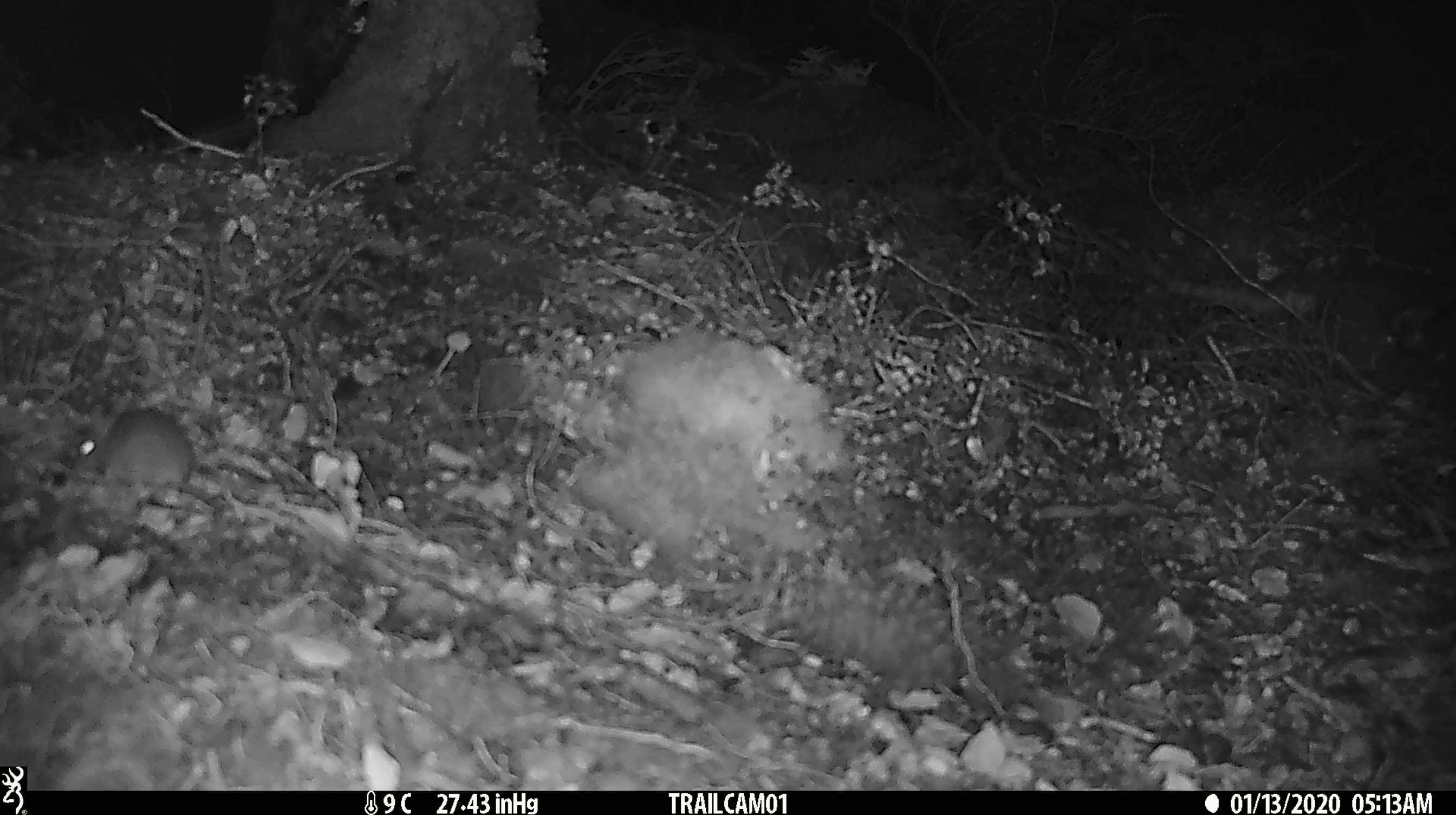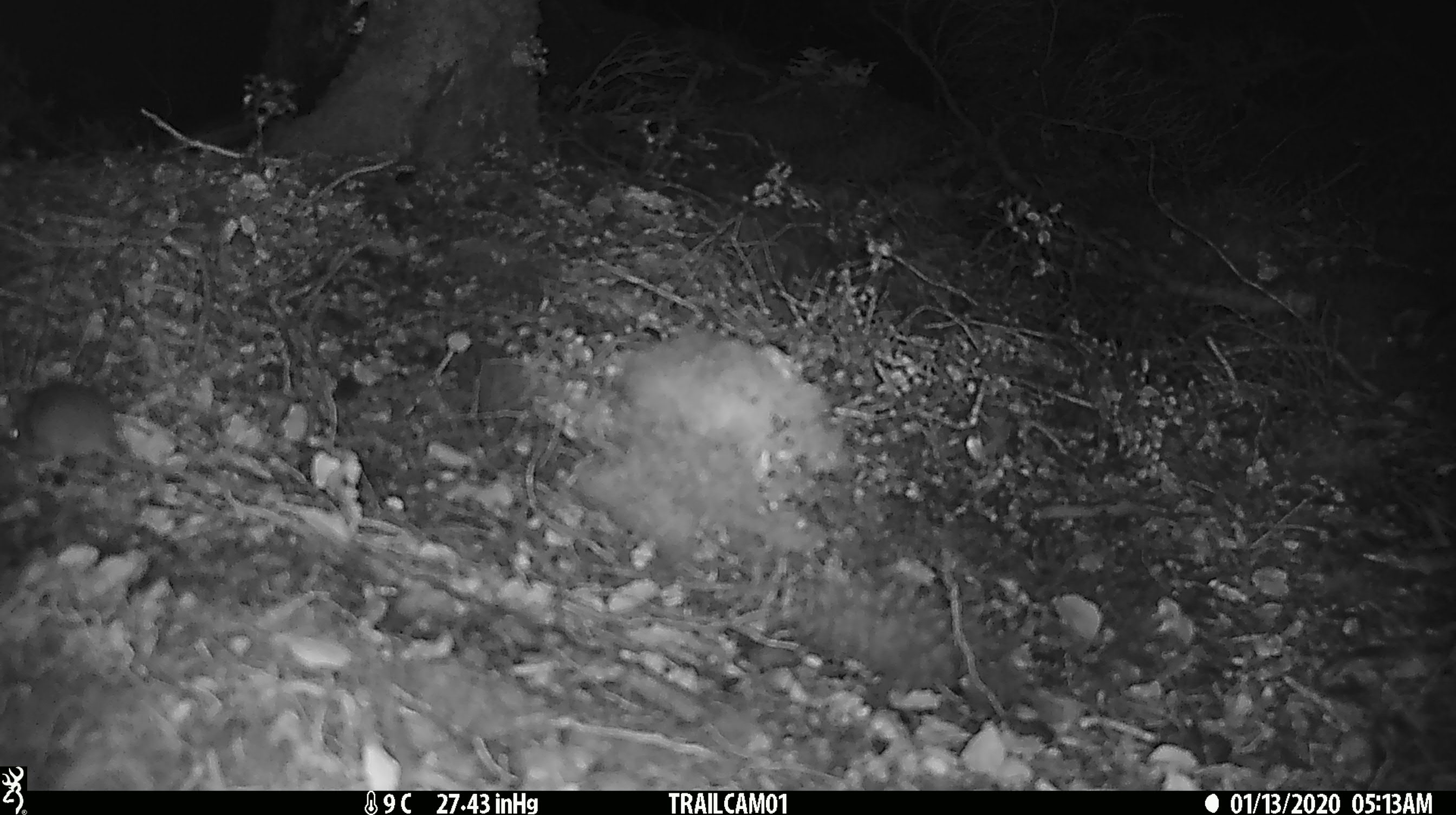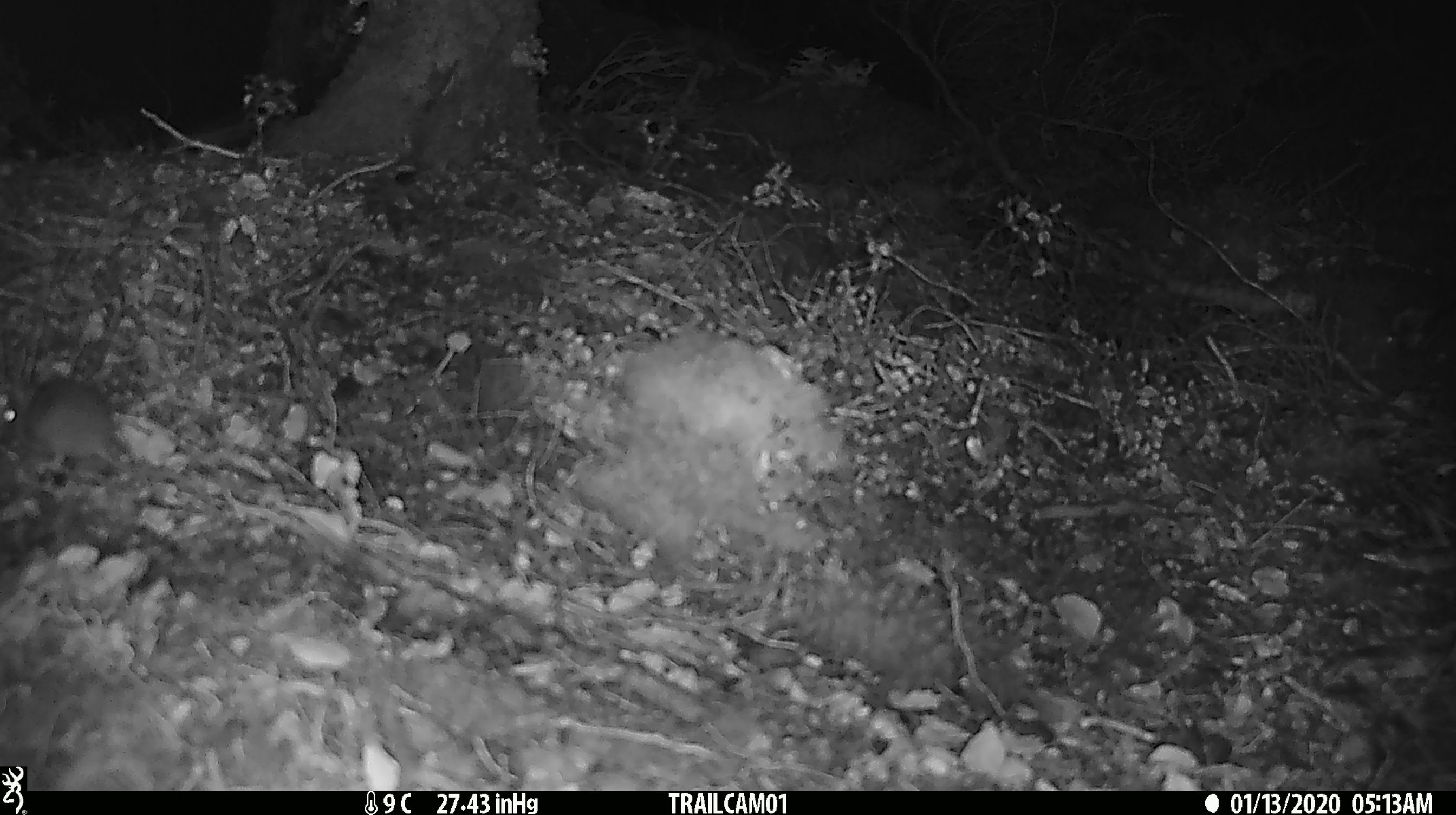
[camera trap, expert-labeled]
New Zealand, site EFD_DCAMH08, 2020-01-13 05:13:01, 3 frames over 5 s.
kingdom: Animalia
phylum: Chordata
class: Mammalia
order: Rodentia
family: Muridae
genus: Mus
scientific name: Mus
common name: mouse